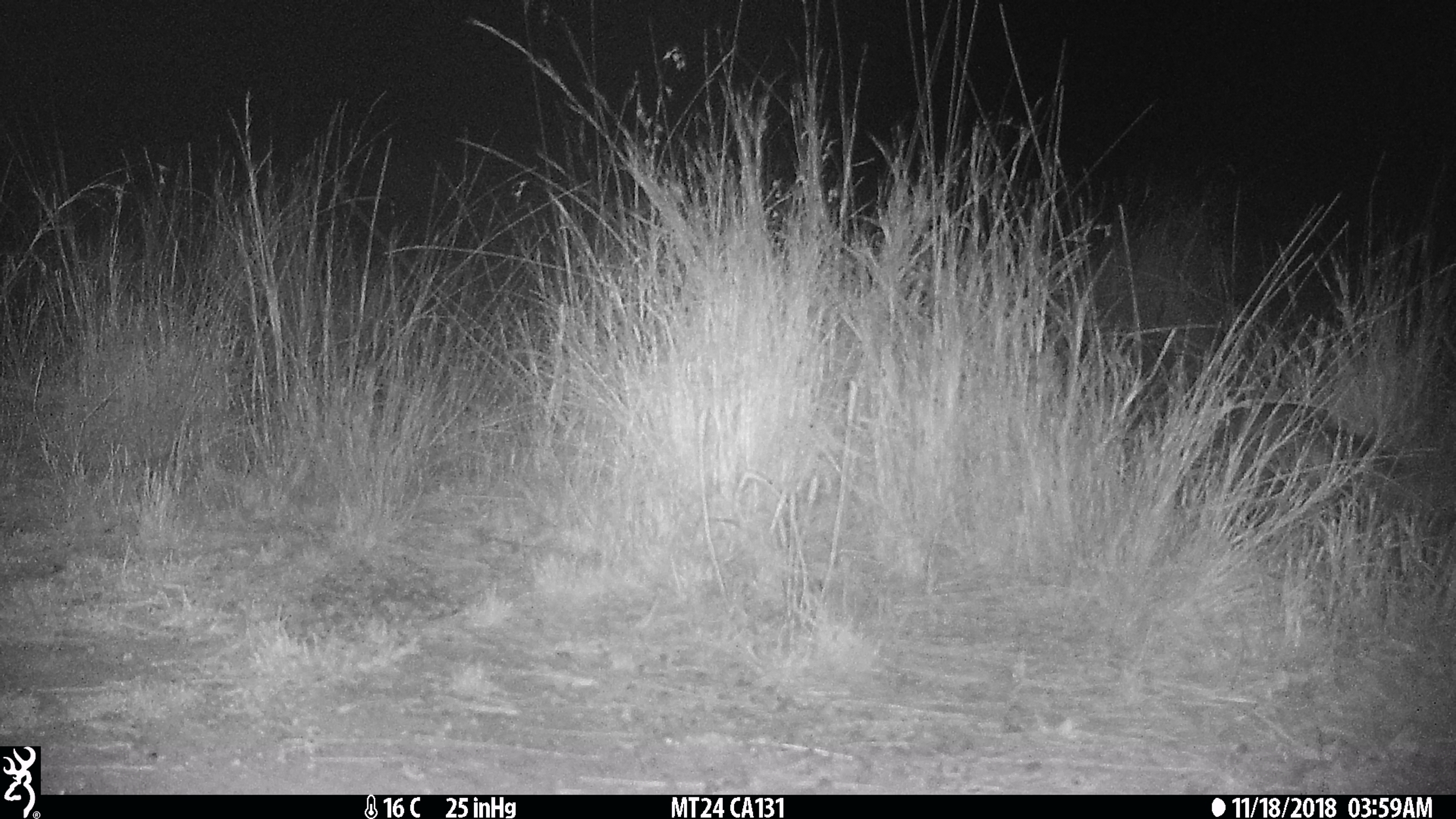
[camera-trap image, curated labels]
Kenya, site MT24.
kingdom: Animalia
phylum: Chordata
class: Mammalia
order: Carnivora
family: Herpestidae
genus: Ichneumia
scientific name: Ichneumia albicauda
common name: white-tailed mongoose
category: mongoose white tailed